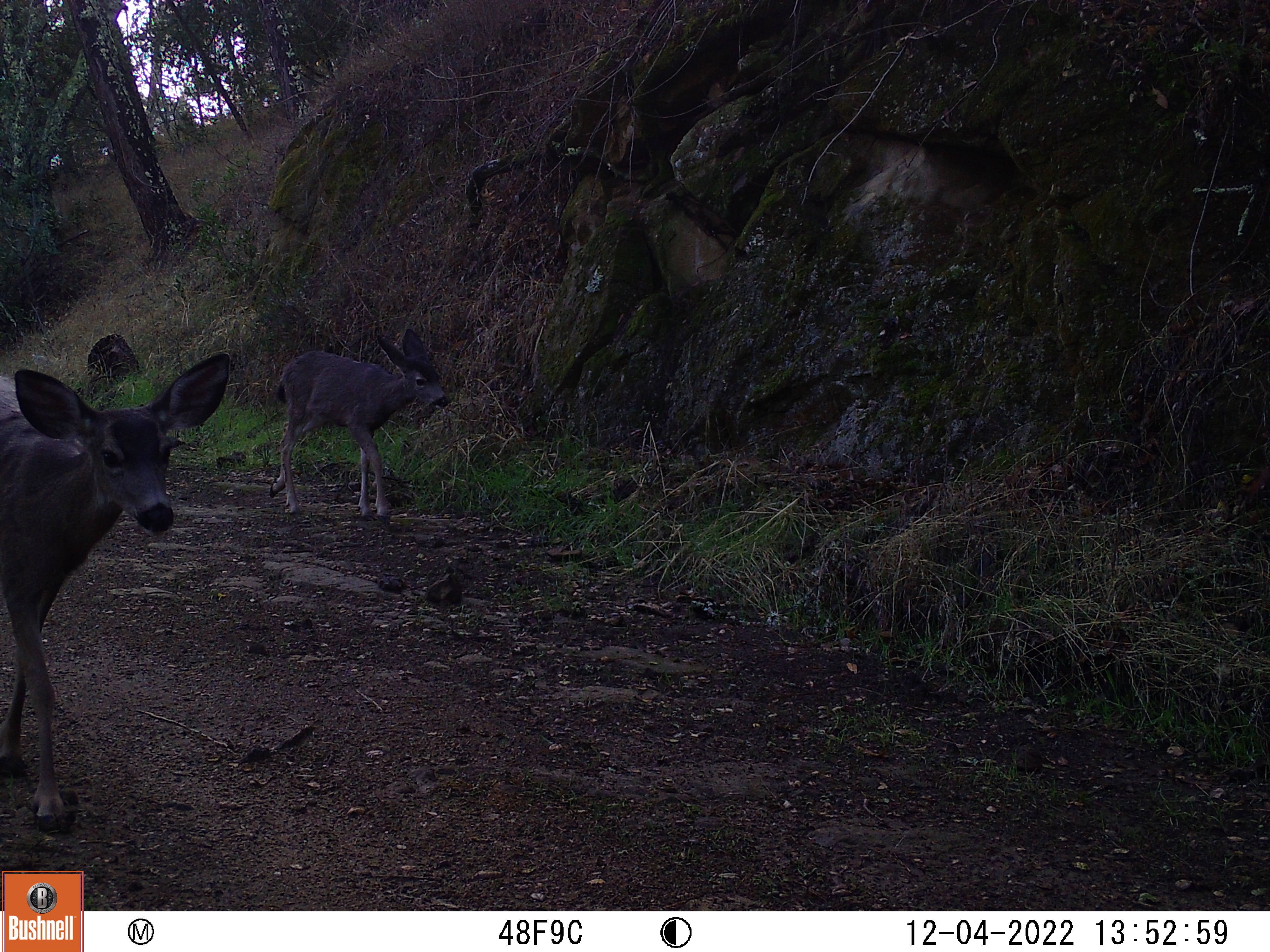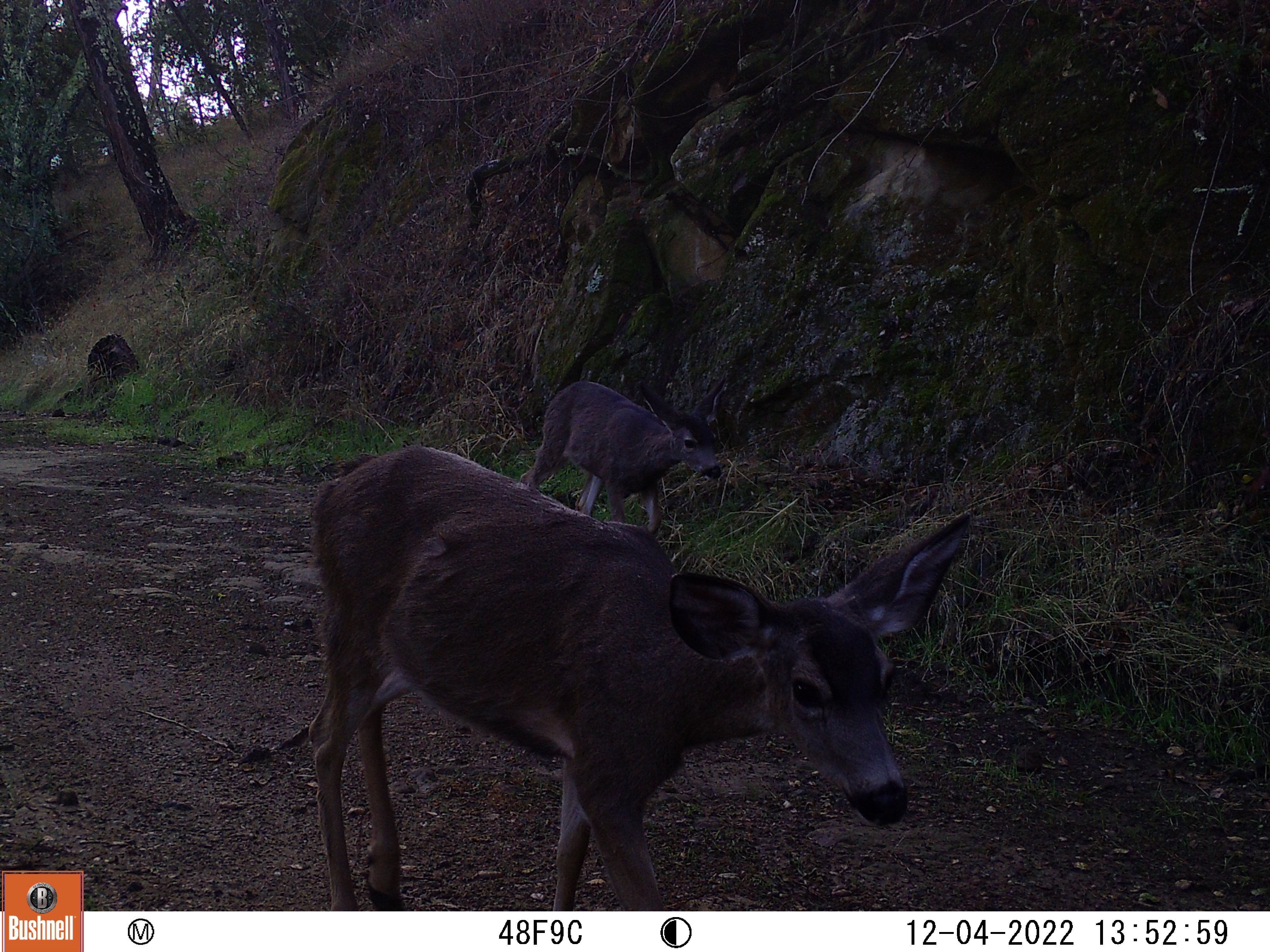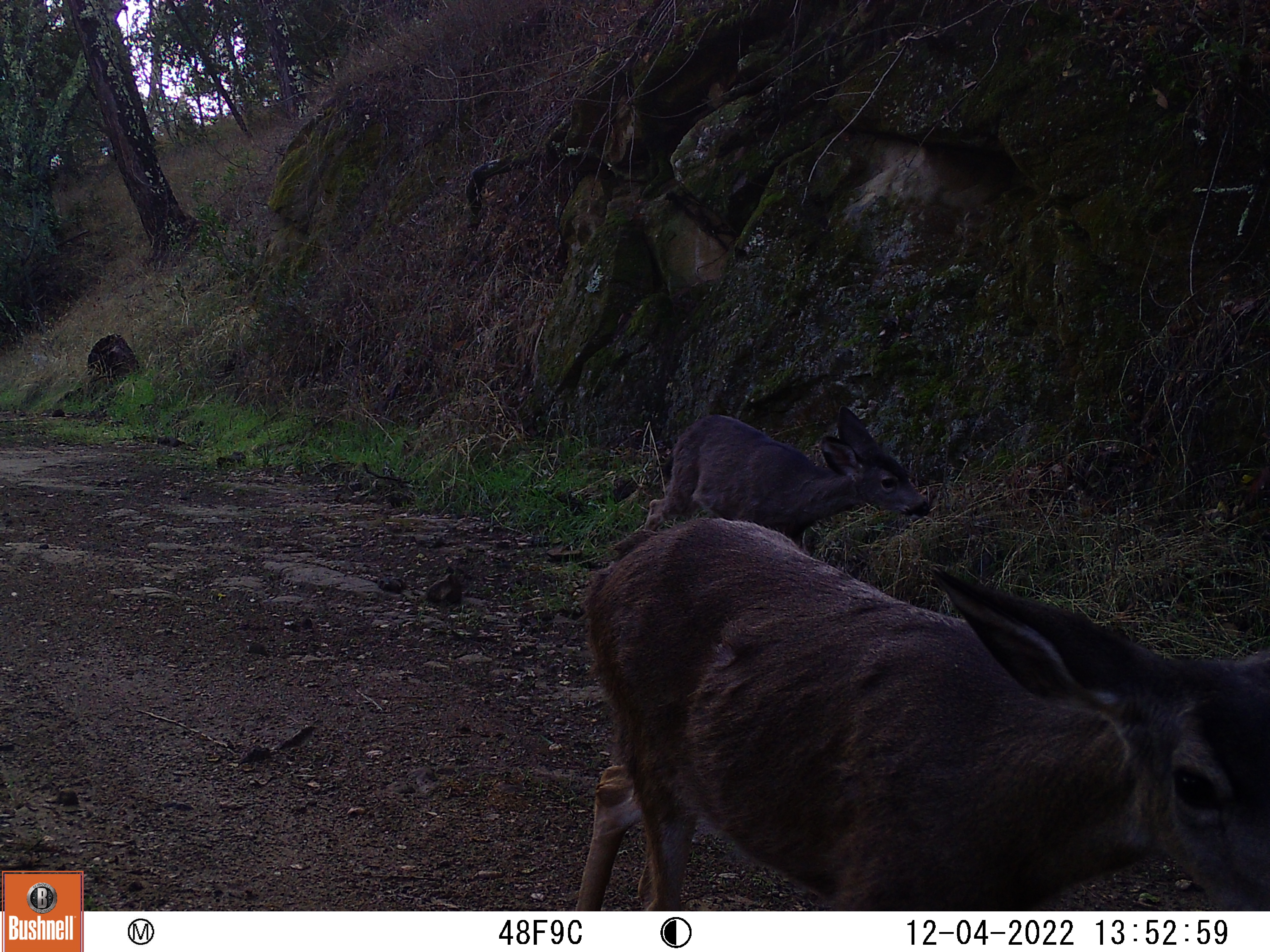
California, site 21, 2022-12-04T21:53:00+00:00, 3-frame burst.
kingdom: Animalia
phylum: Chordata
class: Mammalia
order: Artiodactyla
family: Cervidae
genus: Odocoileus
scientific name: Odocoileus hemionus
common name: mule deer